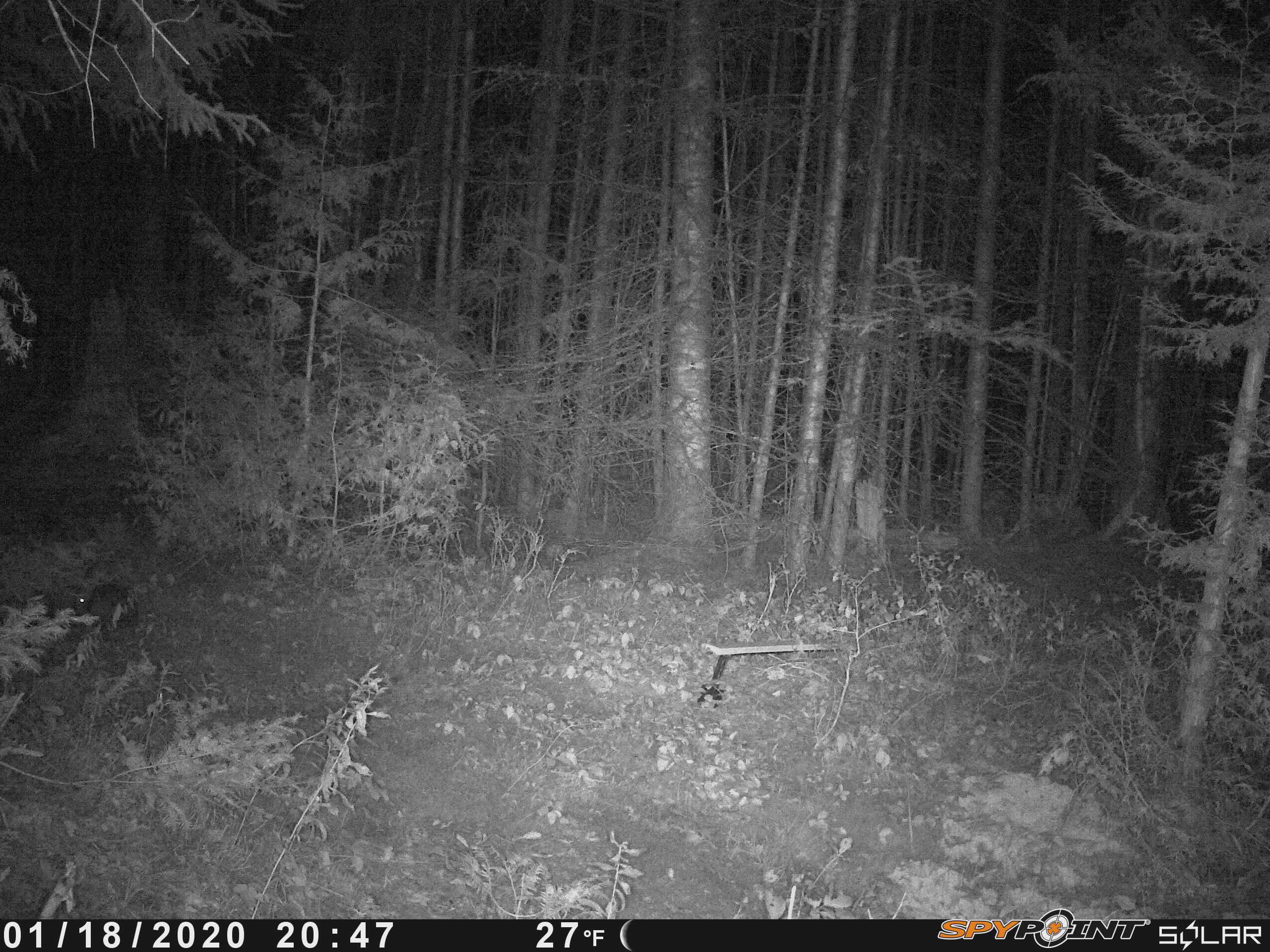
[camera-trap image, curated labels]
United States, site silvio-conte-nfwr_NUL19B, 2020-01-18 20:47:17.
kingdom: Animalia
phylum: Chordata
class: Mammalia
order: Lagomorpha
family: Leporidae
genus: Lepus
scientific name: Lepus americanus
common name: snowshoe hare